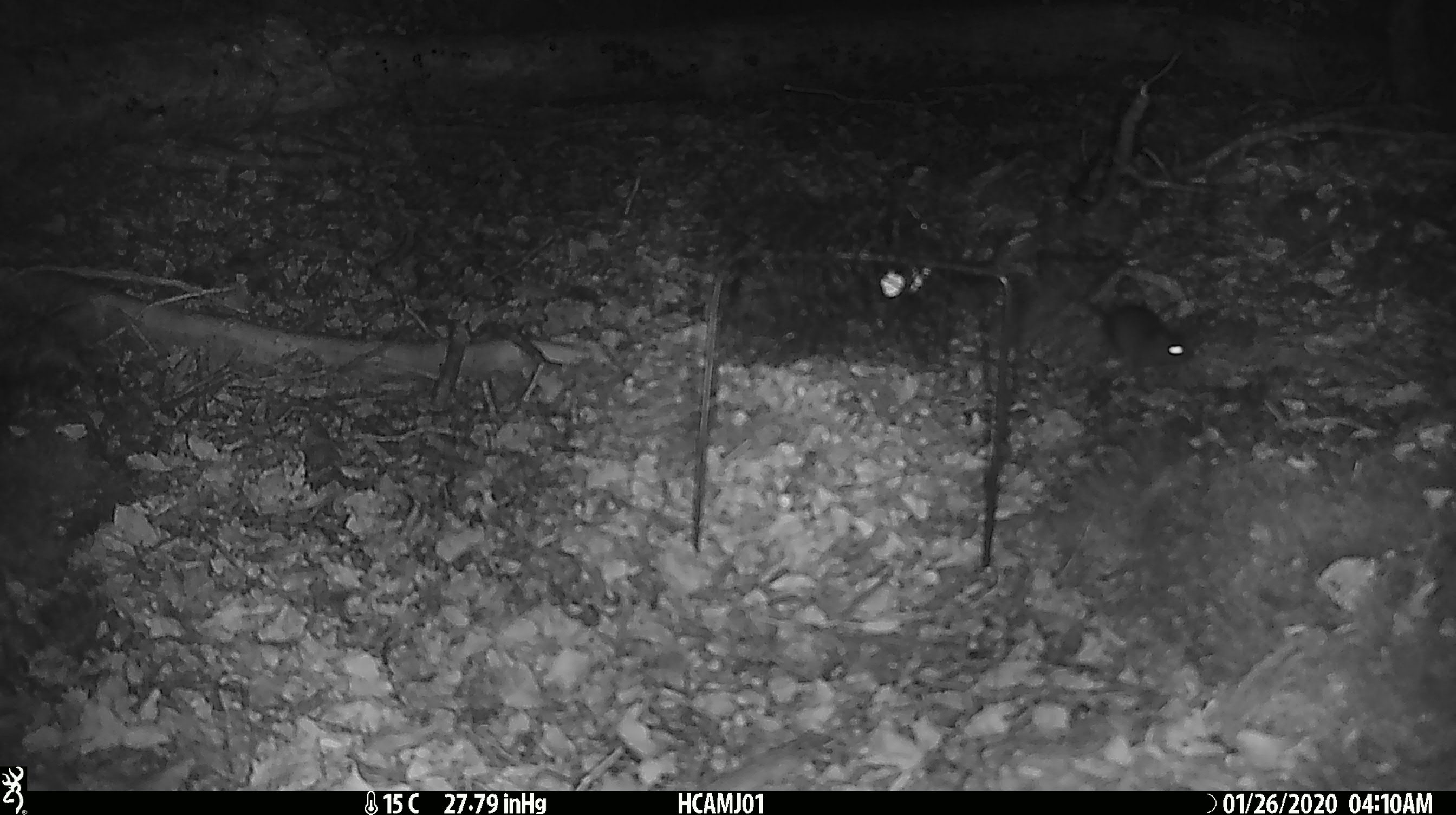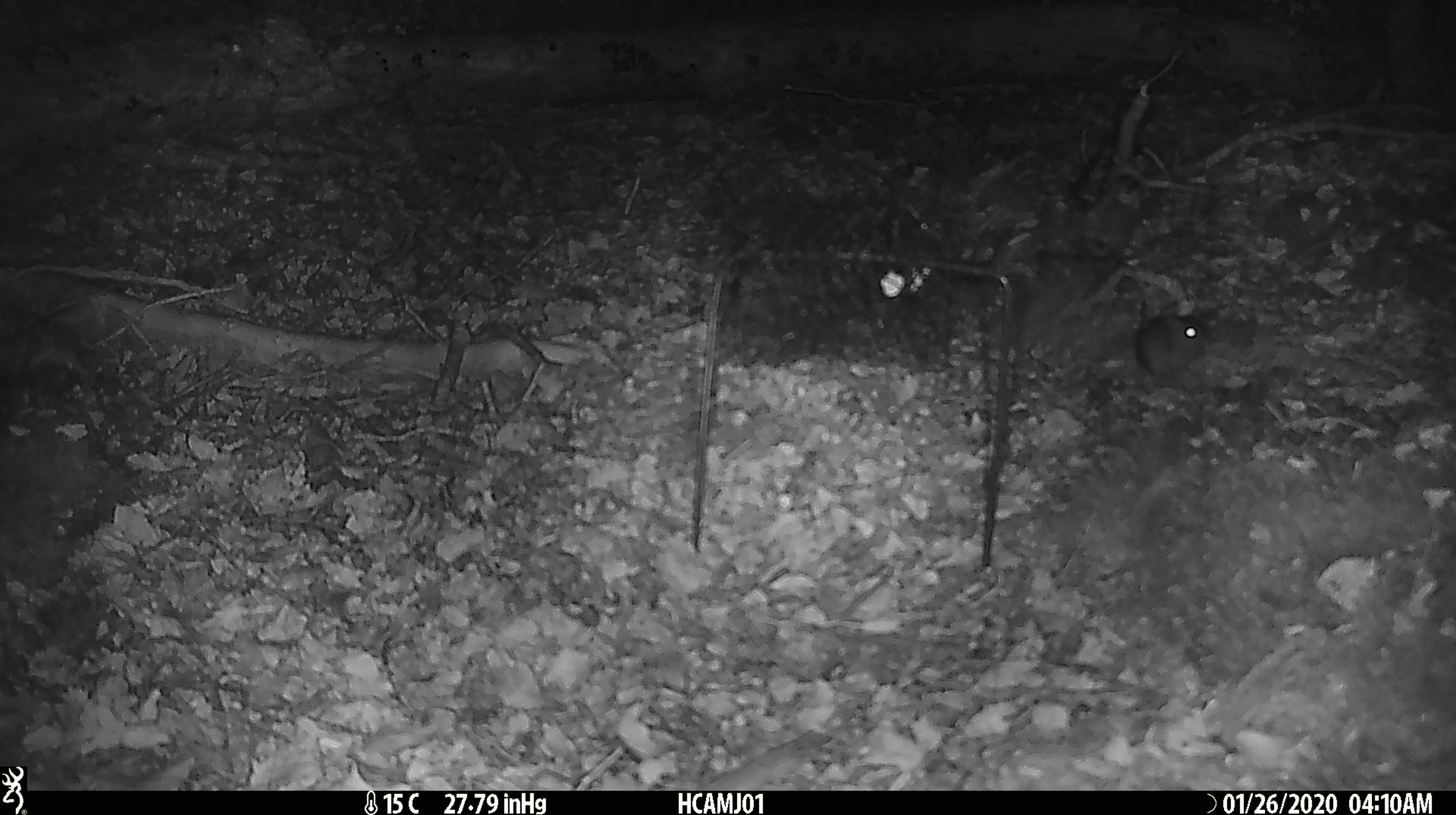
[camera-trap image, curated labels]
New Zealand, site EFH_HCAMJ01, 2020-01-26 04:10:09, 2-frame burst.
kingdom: Animalia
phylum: Chordata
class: Mammalia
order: Rodentia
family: Muridae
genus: Mus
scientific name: Mus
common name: mouse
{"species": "mouse (Mus)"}